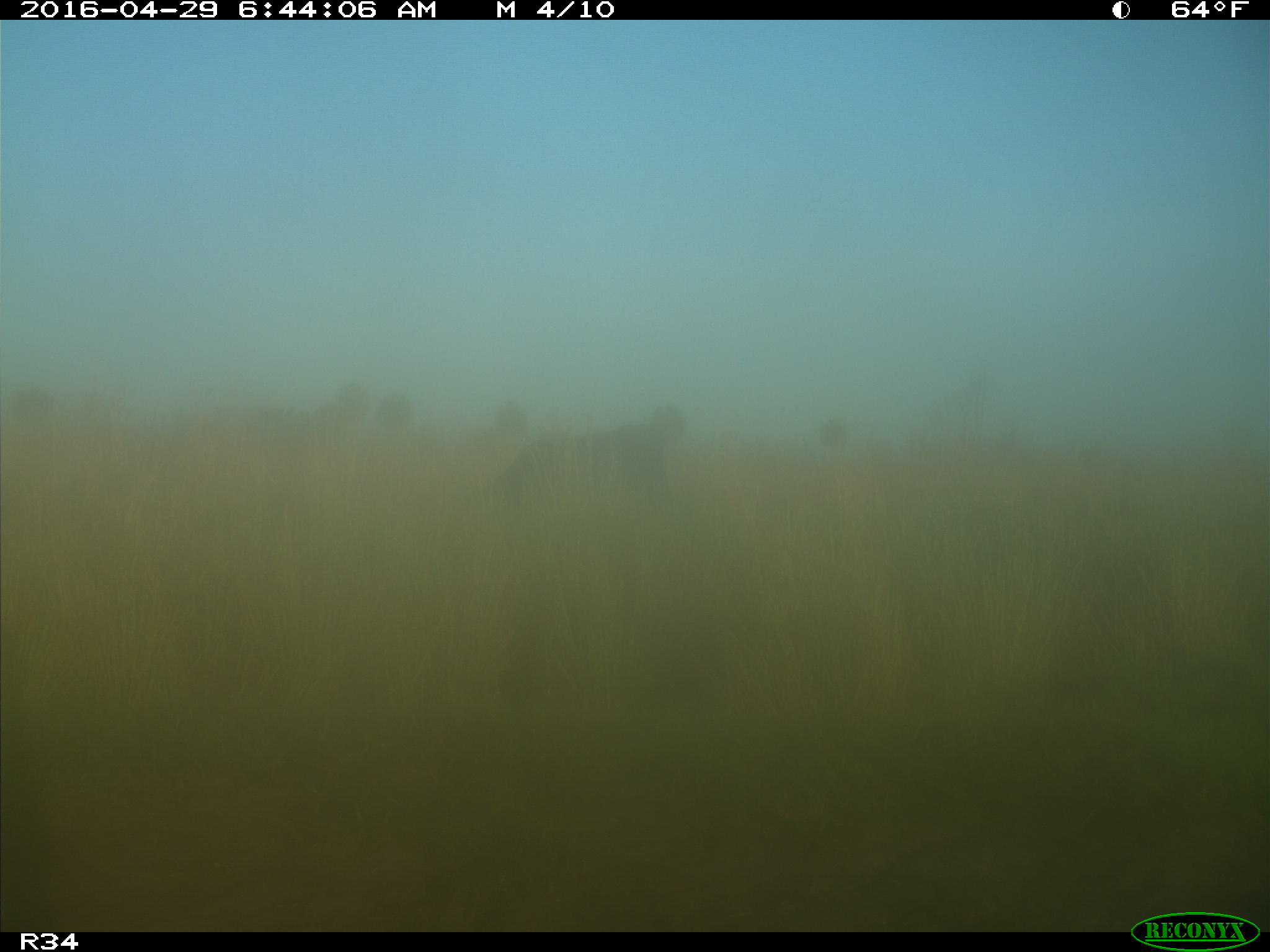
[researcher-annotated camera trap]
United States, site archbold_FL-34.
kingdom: Animalia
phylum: Chordata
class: Mammalia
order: Artiodactyla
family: Bovidae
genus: Bos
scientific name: Bos taurus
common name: domestic cow